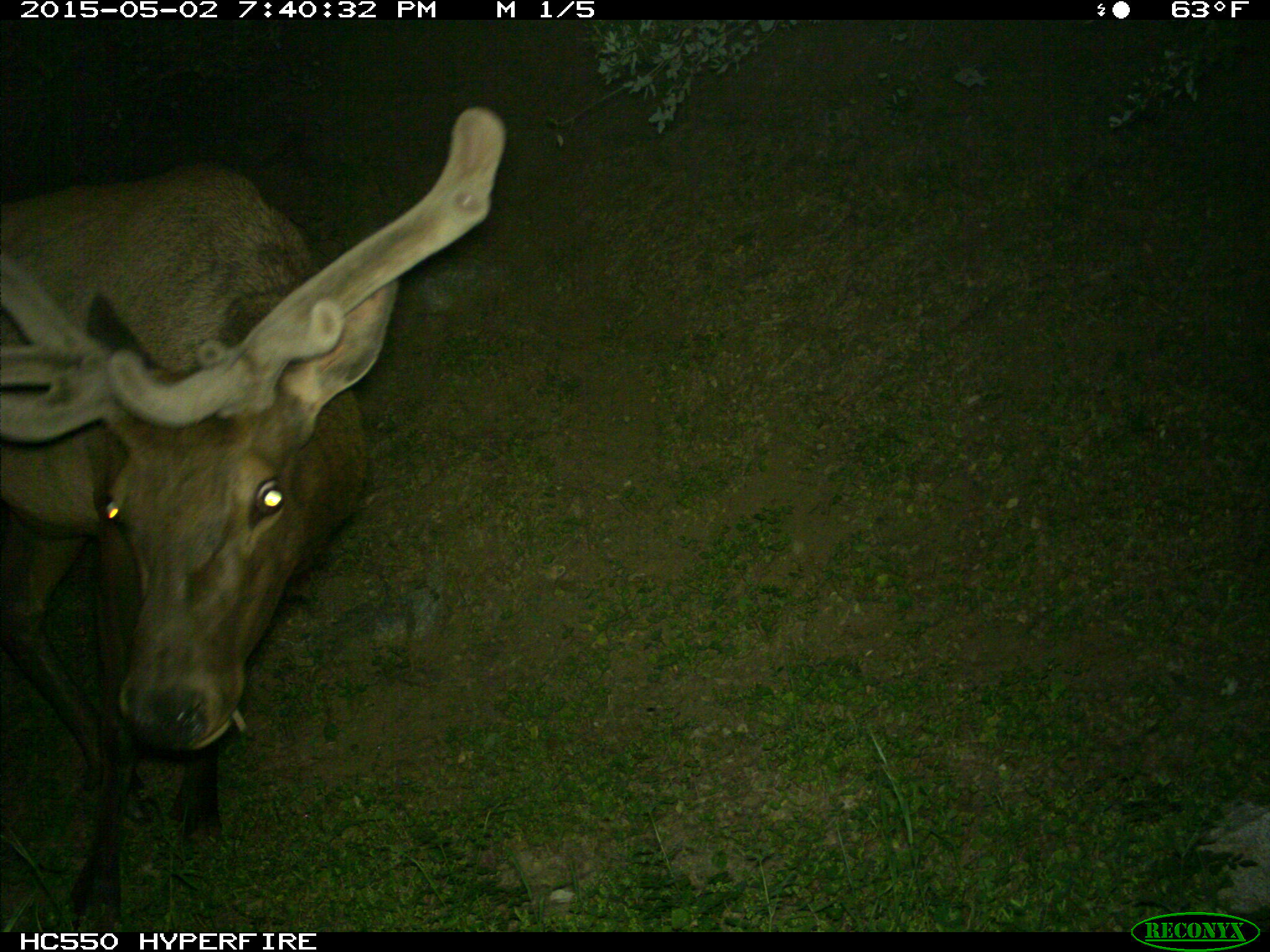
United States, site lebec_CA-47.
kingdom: Animalia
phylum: Chordata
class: Mammalia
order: Artiodactyla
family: Cervidae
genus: Cervus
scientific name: Cervus canadensis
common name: elk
Cervus canadensis (elk).